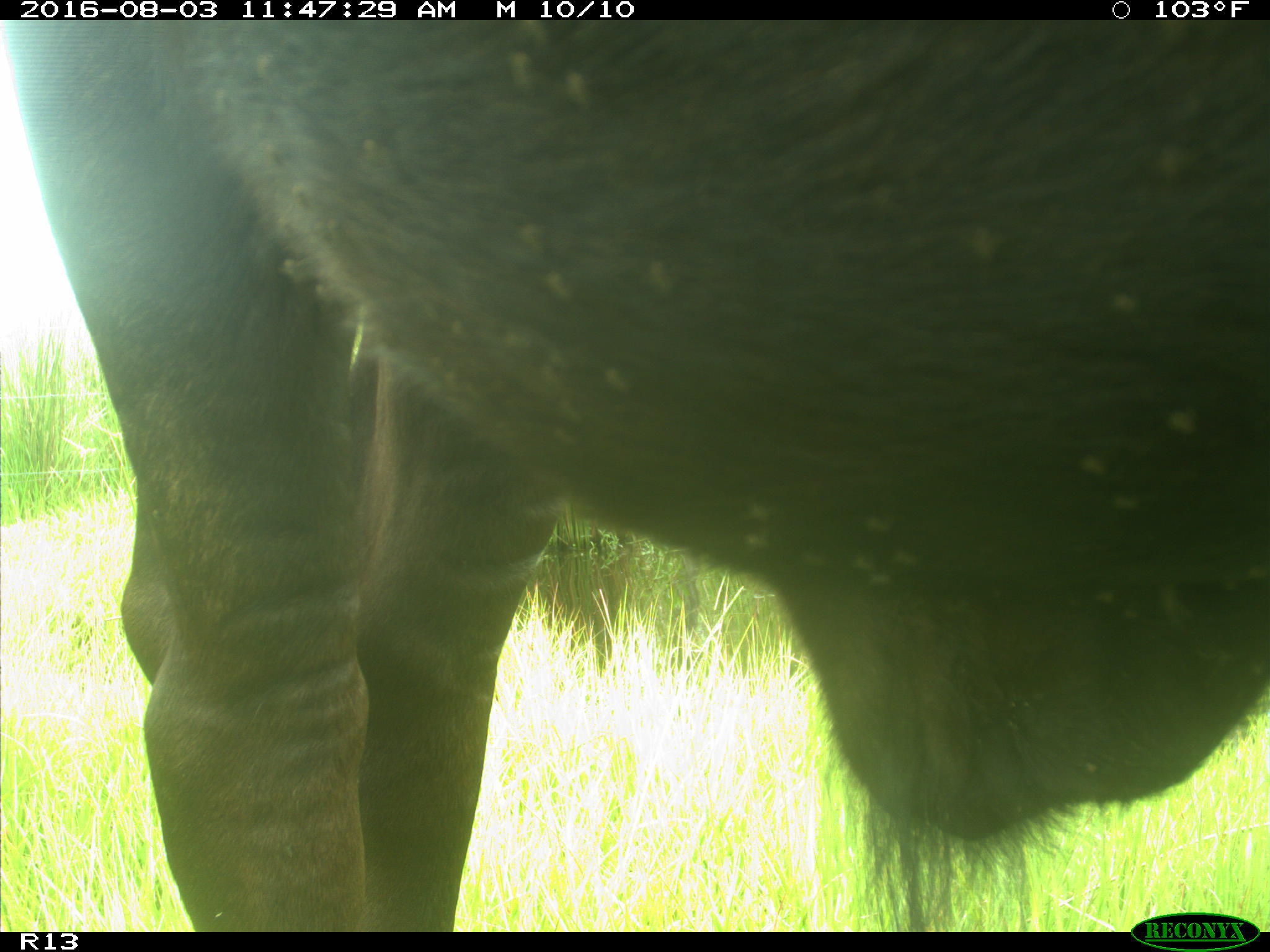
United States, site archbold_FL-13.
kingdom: Animalia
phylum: Chordata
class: Mammalia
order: Artiodactyla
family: Bovidae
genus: Bos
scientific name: Bos taurus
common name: domestic cow